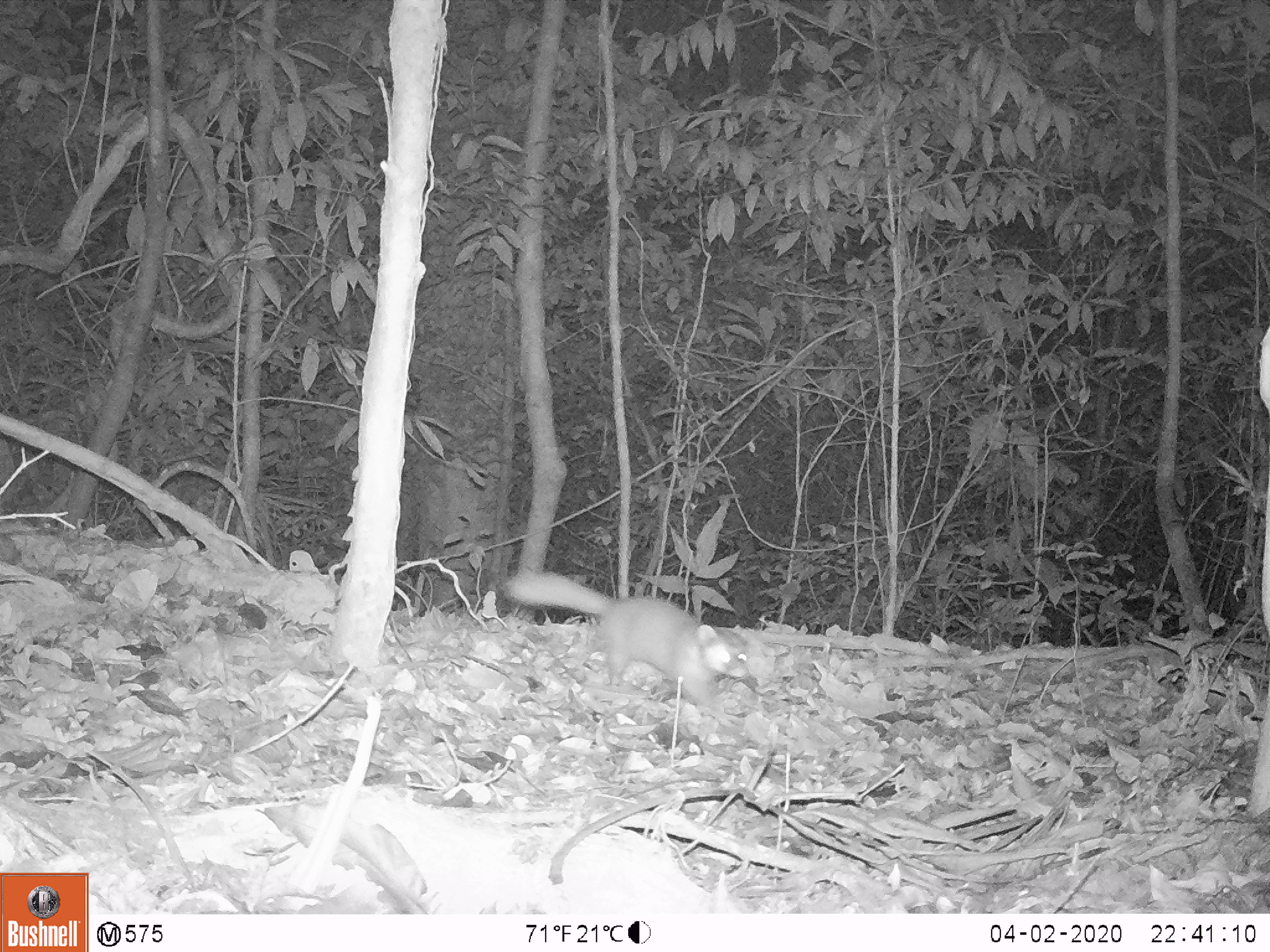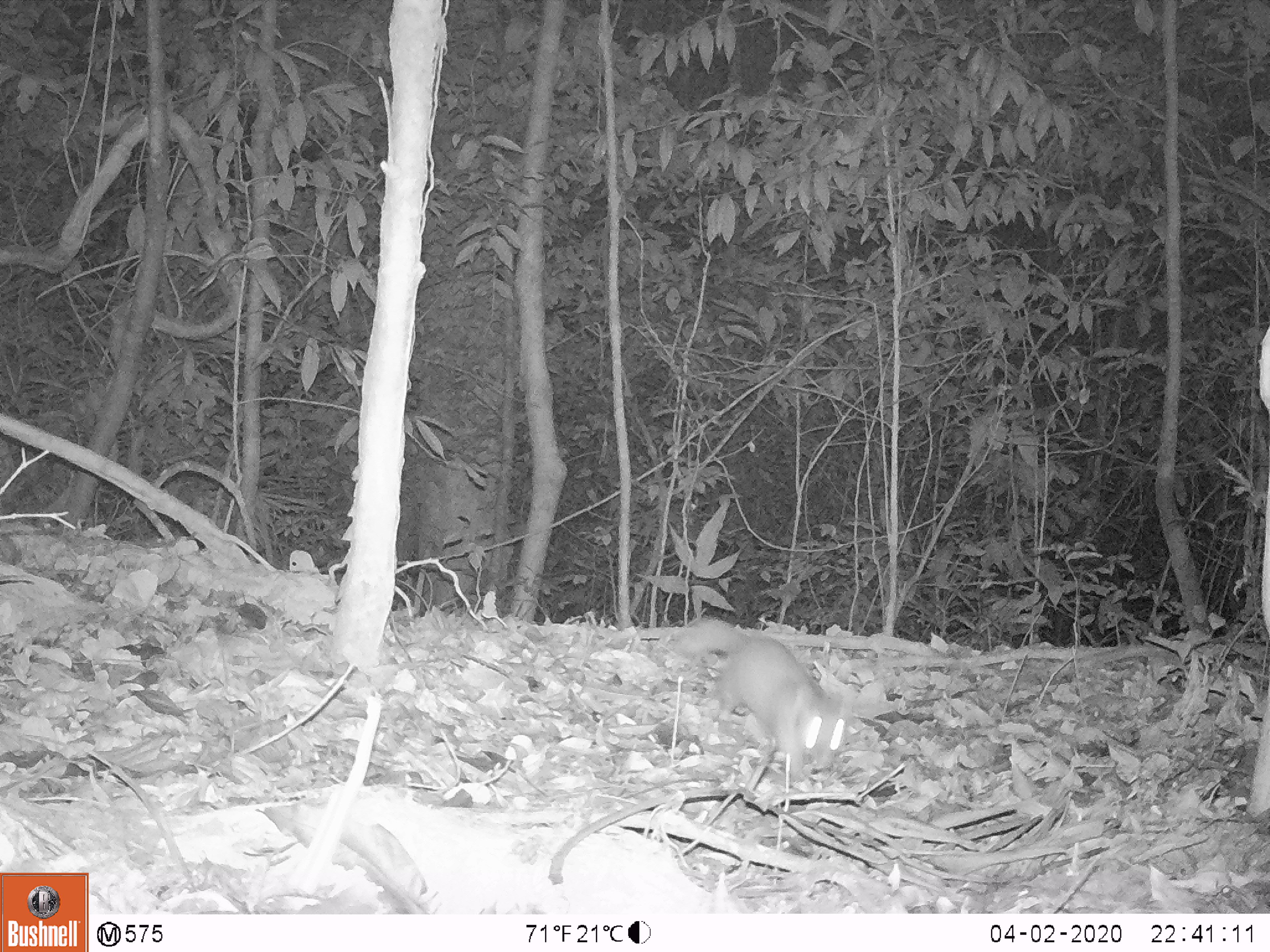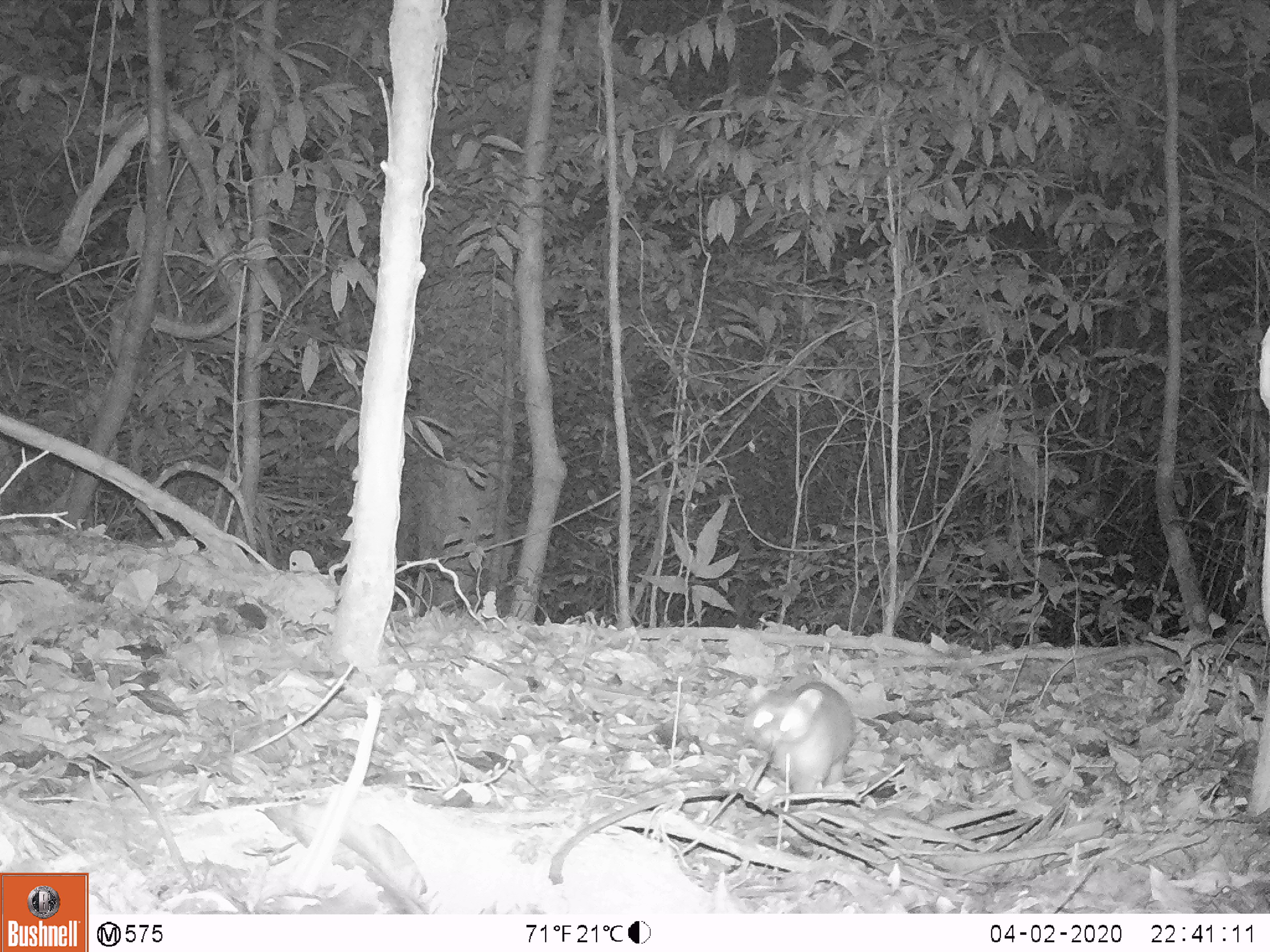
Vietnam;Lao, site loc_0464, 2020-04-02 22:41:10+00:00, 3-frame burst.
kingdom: Animalia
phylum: Chordata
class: Mammalia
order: Carnivora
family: Mustelidae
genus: Melogale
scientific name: Melogale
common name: ferret badger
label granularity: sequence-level